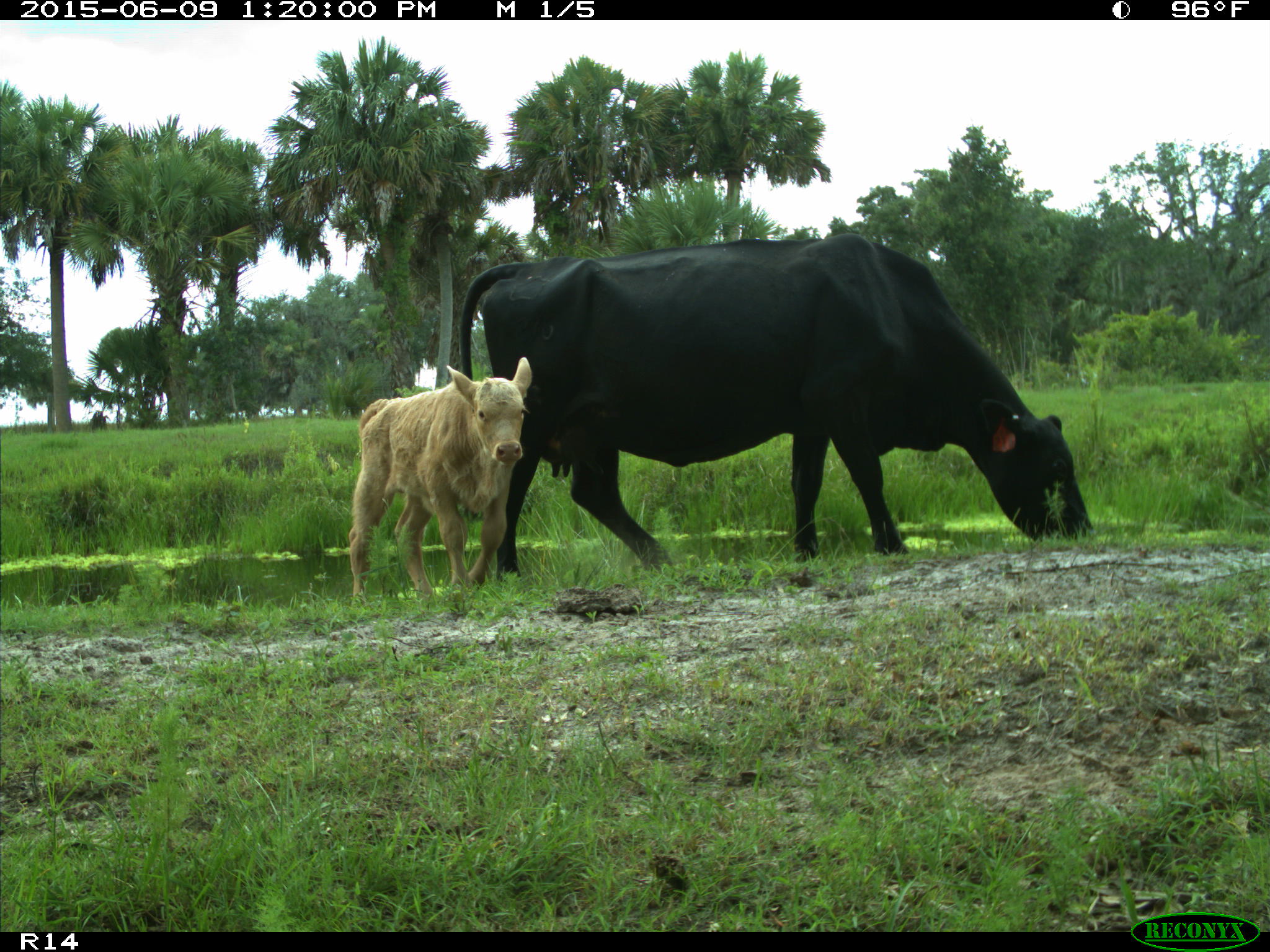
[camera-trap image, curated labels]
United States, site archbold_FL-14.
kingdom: Animalia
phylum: Chordata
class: Mammalia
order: Artiodactyla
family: Bovidae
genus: Bos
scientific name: Bos taurus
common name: domestic cow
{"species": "Bos taurus (domestic cow)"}